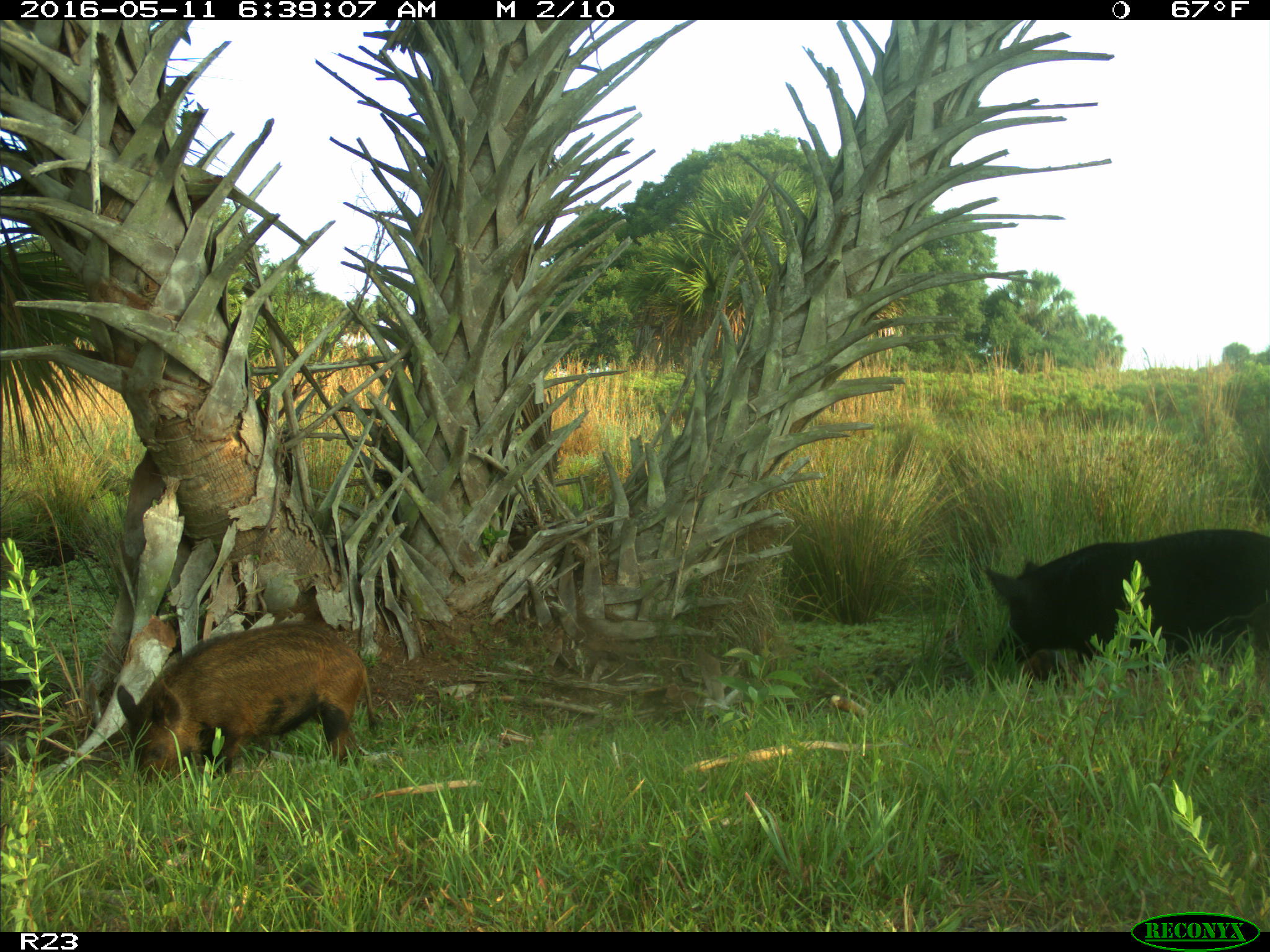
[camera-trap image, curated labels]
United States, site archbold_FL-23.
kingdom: Animalia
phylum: Chordata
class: Mammalia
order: Artiodactyla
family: Suidae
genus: Sus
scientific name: Sus scrofa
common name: wild boar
Sus scrofa (wild boar).